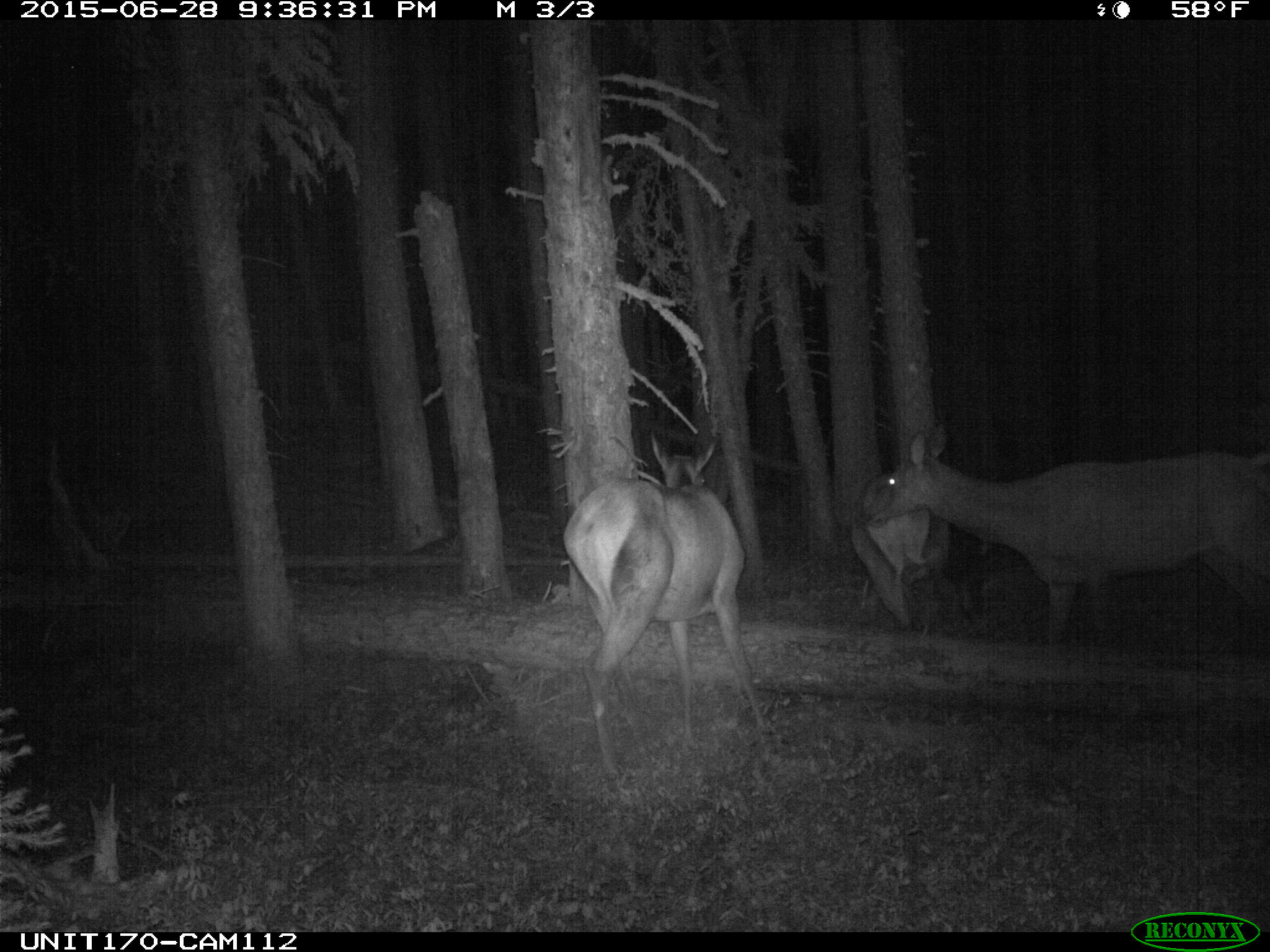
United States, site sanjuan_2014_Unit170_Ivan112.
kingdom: Animalia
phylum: Chordata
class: Mammalia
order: Artiodactyla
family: Cervidae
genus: Cervus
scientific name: Cervus elaphus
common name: red deer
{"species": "Cervus elaphus (red deer)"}